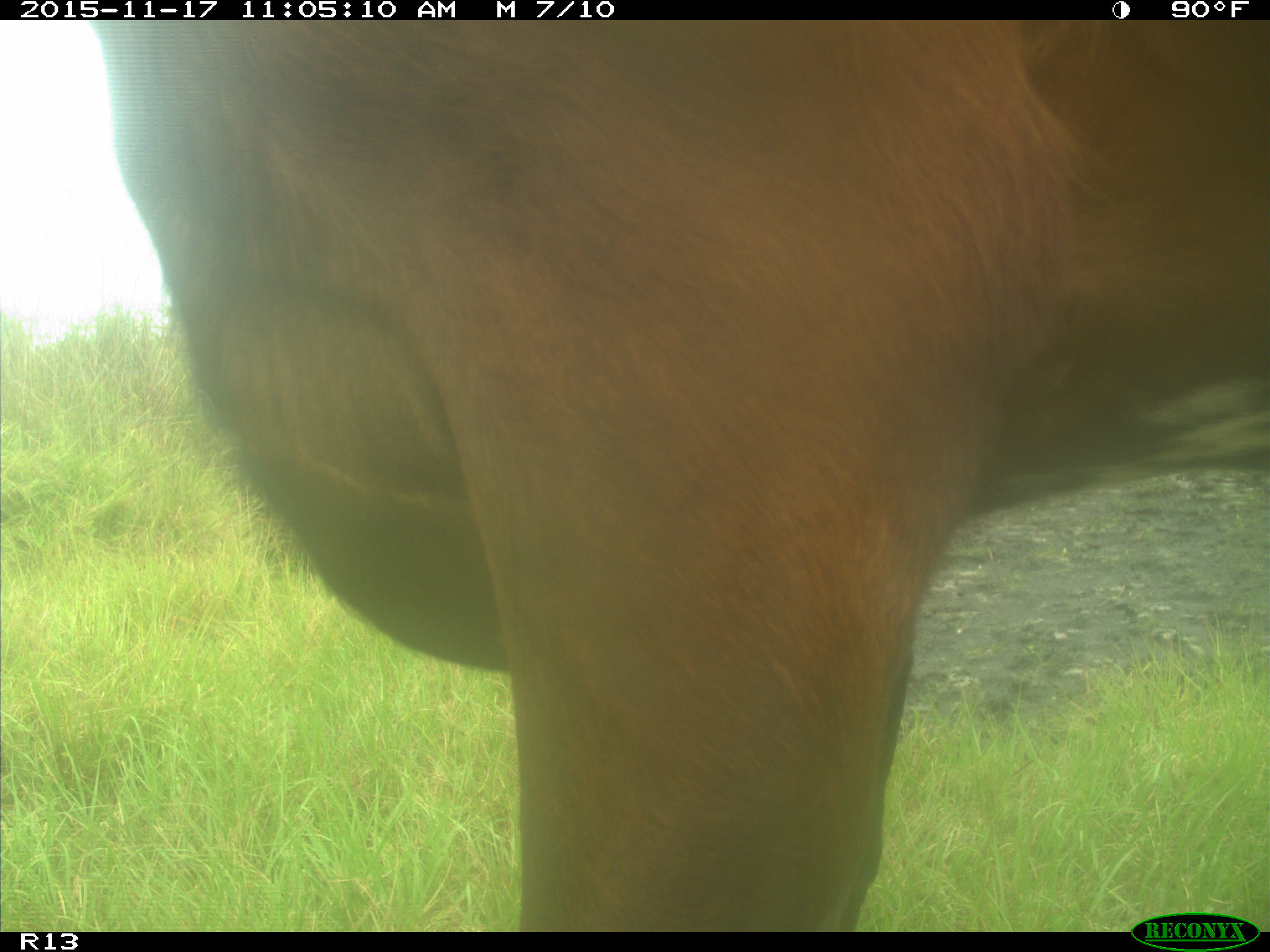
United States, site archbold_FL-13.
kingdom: Animalia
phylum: Chordata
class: Mammalia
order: Artiodactyla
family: Bovidae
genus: Bos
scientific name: Bos taurus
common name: domestic cow